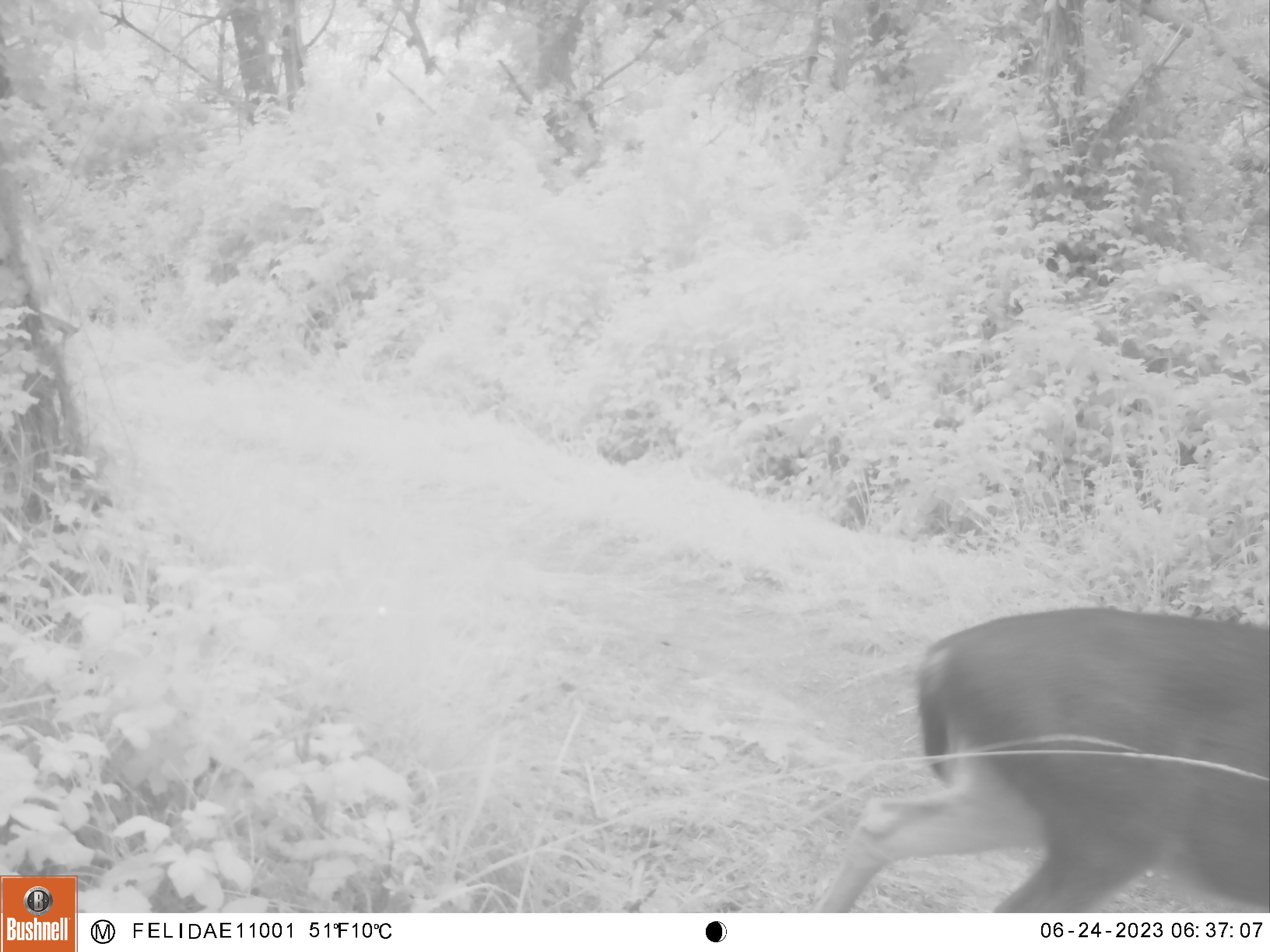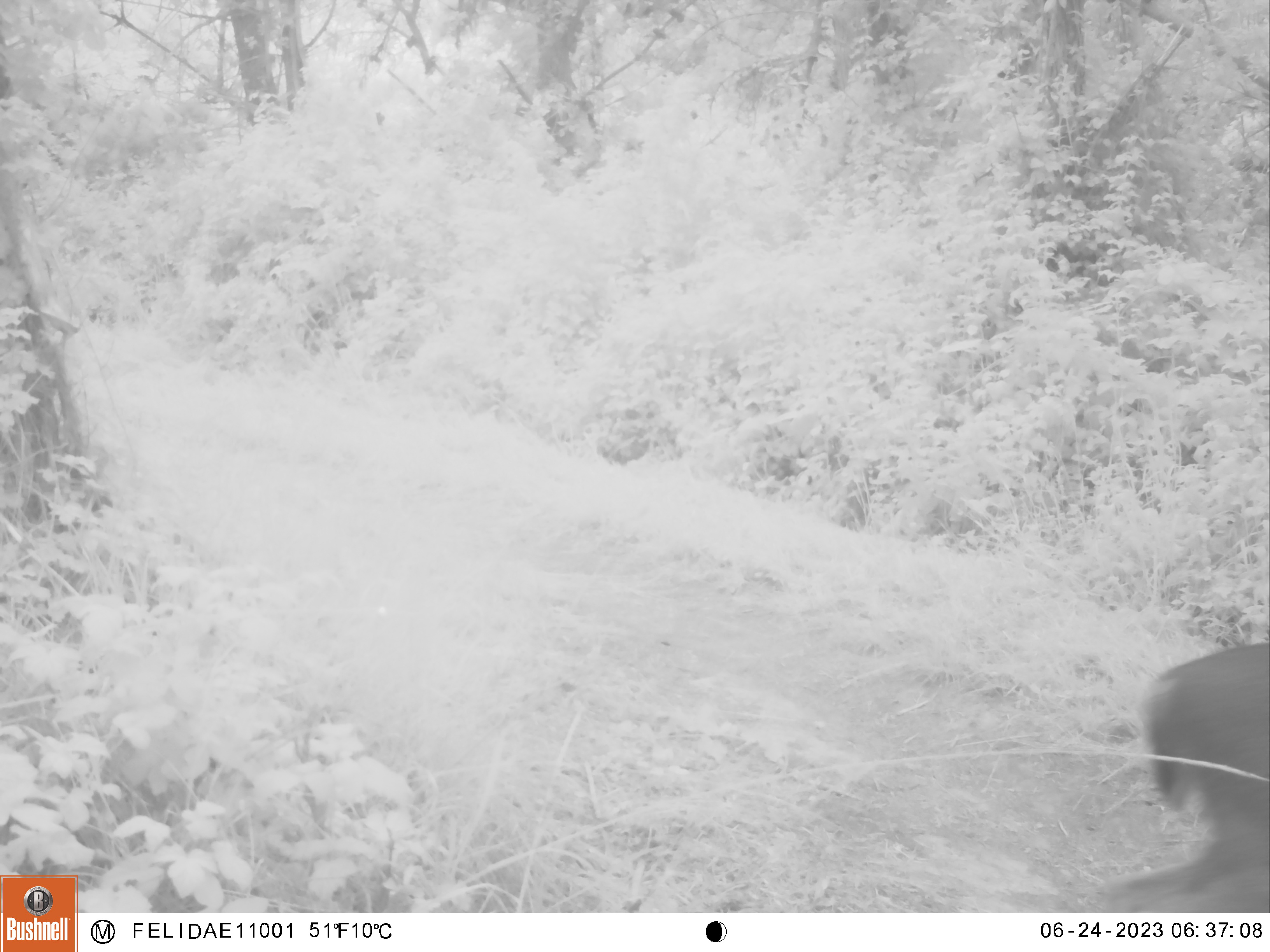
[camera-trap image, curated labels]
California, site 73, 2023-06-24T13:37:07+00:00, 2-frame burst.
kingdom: Animalia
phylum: Chordata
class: Mammalia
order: Artiodactyla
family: Cervidae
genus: Odocoileus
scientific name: Odocoileus hemionus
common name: mule deer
Mule deer (Odocoileus hemionus).